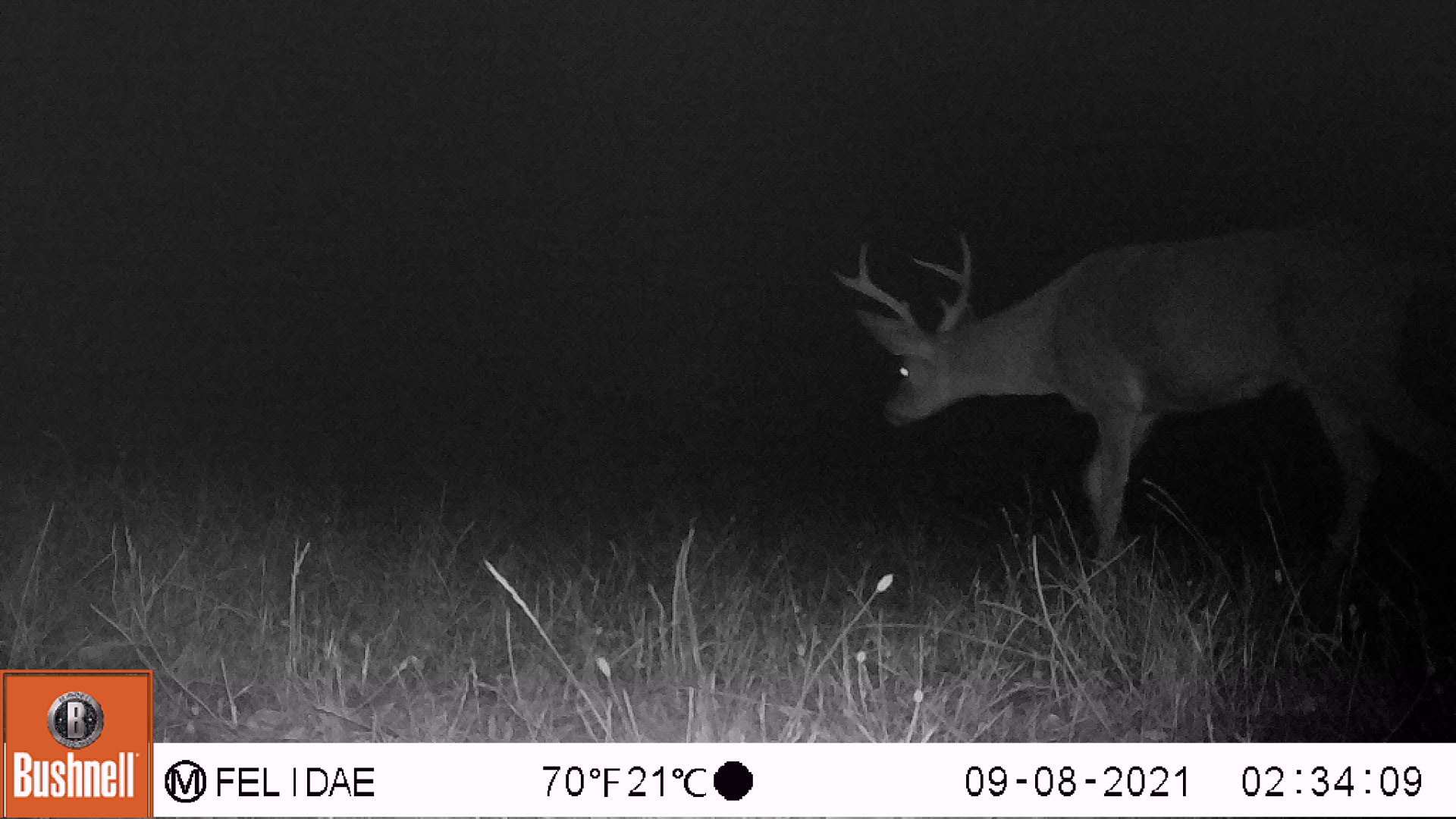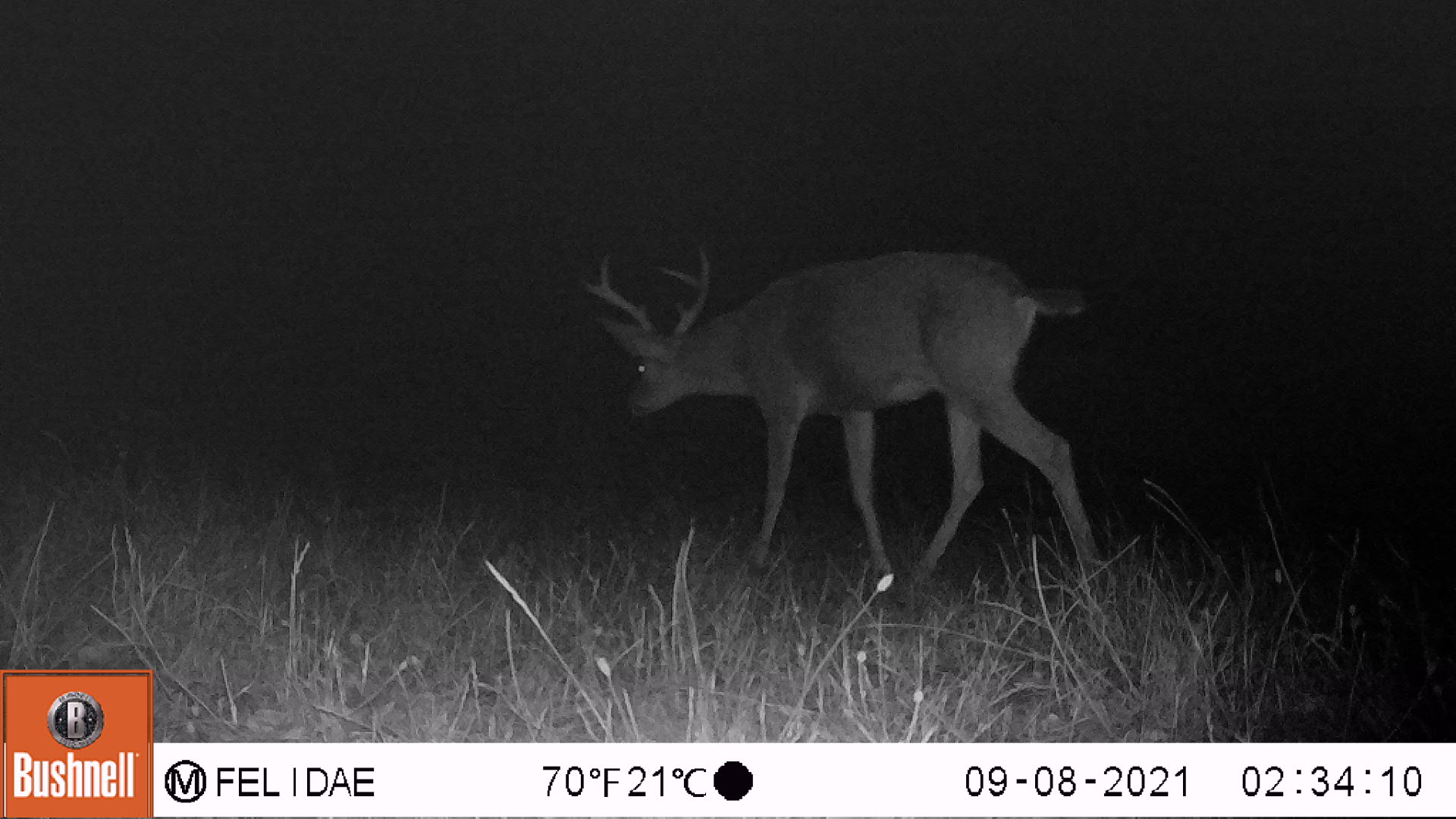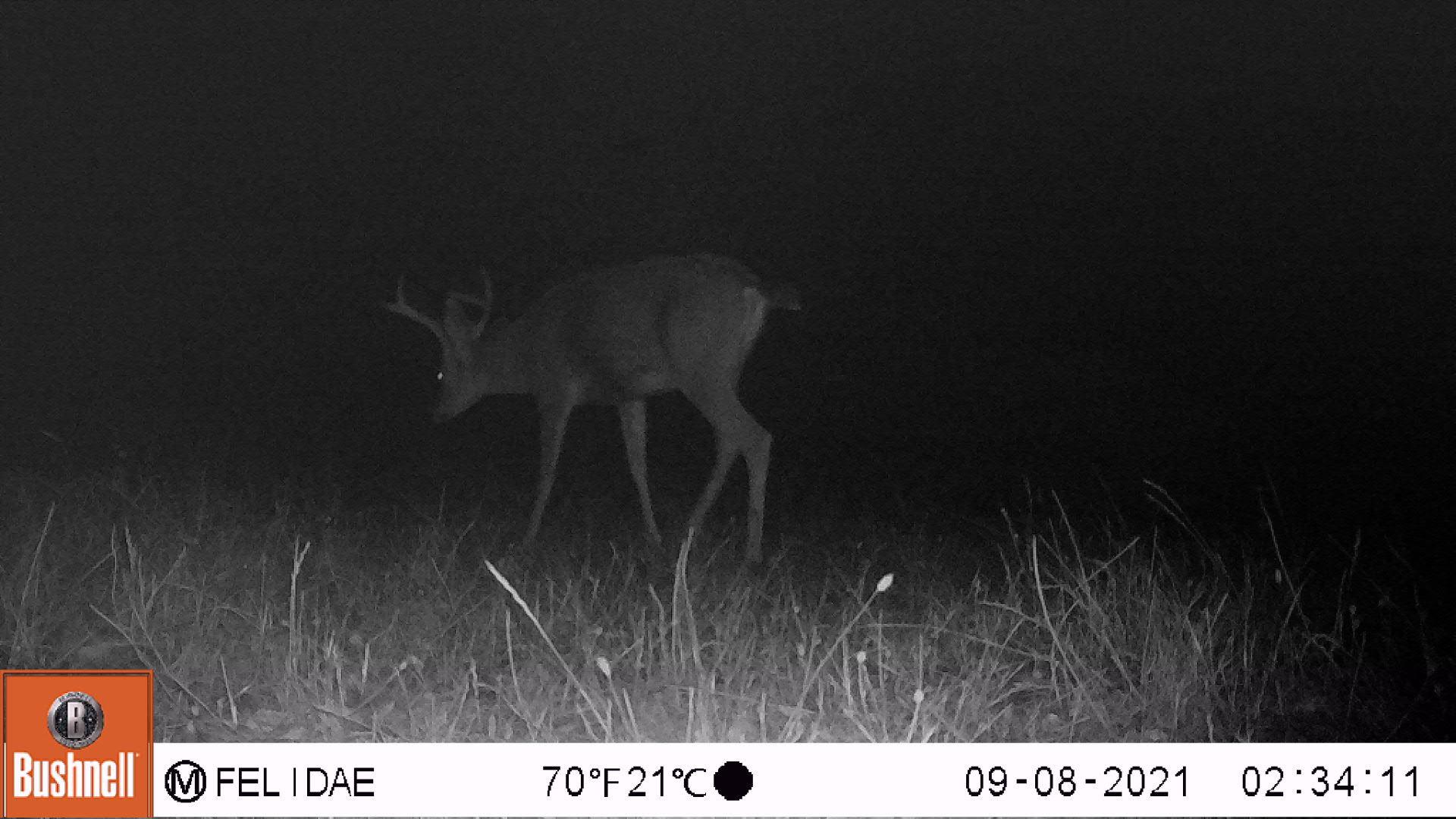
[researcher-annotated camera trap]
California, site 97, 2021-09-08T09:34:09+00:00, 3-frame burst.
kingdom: Animalia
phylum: Chordata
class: Mammalia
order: Artiodactyla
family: Cervidae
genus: Odocoileus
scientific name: Odocoileus hemionus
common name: mule deer